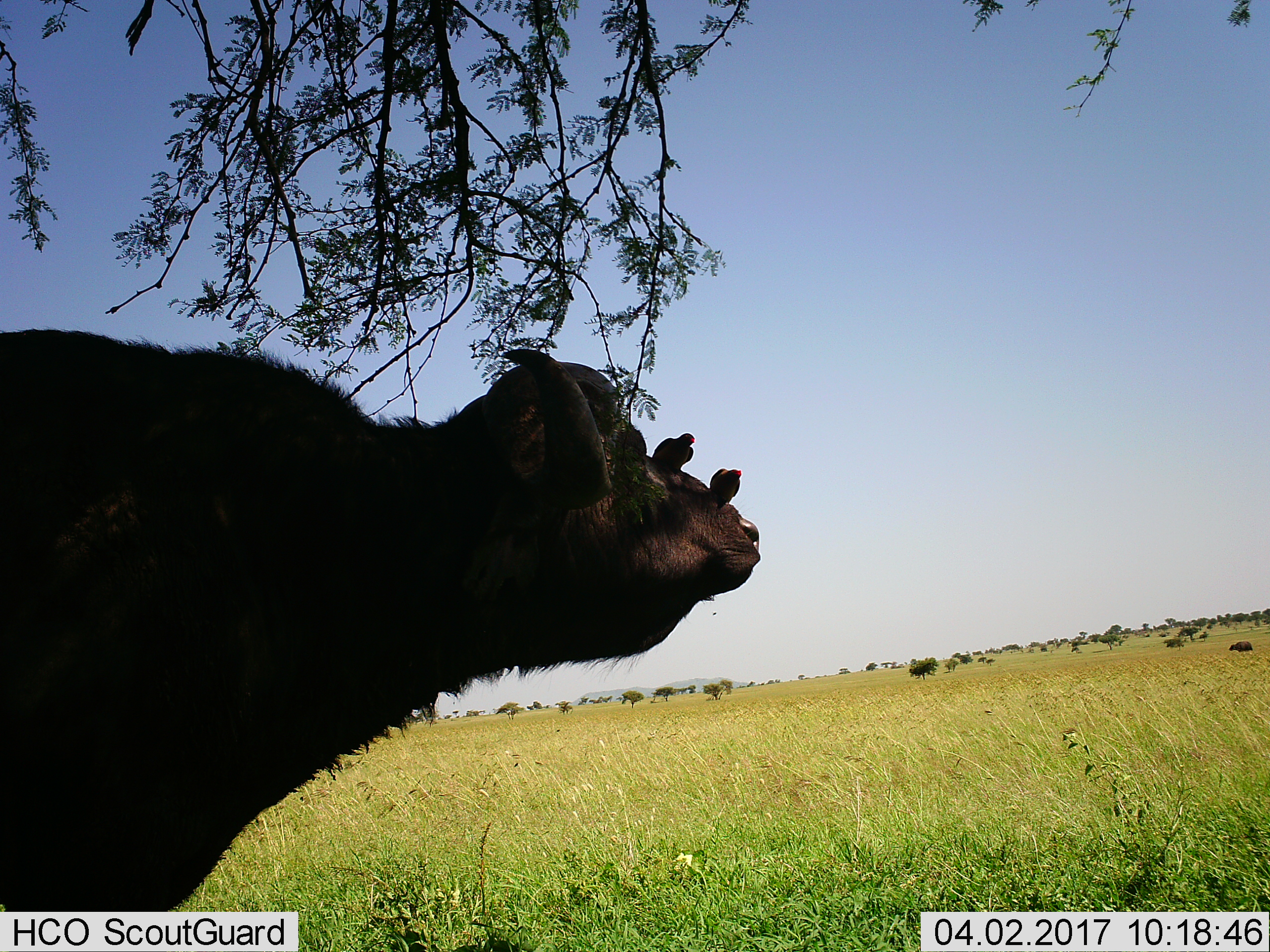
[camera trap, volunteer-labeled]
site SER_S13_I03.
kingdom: Animalia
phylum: Chordata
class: Aves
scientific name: Aves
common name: bird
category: birdother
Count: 2.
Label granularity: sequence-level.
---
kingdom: Animalia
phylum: Chordata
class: Mammalia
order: Artiodactyla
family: Bovidae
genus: Syncerus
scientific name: Syncerus caffer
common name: african buffalo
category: buffalo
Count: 1.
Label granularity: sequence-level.